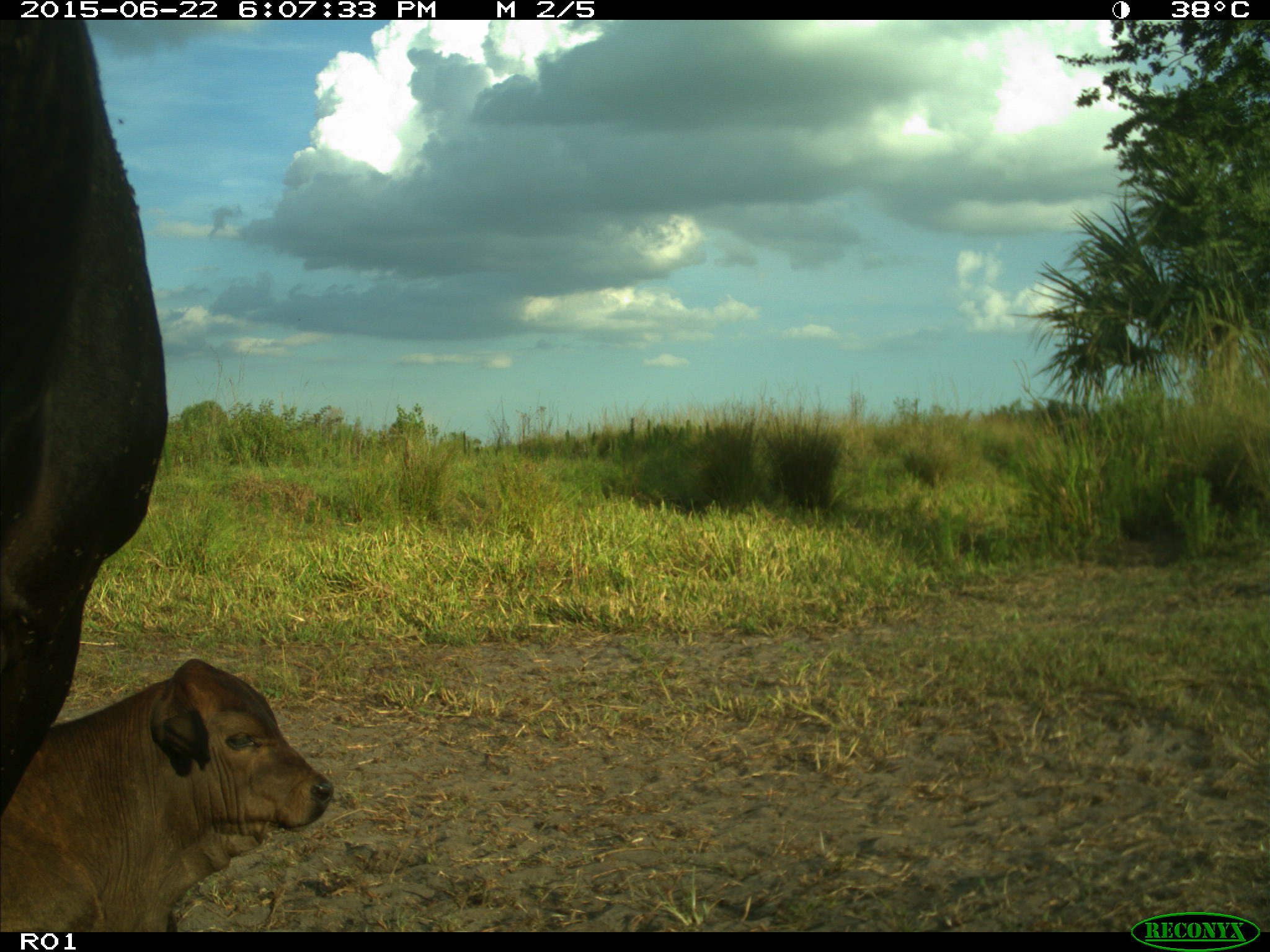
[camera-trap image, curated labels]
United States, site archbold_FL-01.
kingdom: Animalia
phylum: Chordata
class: Mammalia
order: Artiodactyla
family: Bovidae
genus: Bos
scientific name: Bos taurus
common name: domestic cow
Bos taurus (domestic cow).